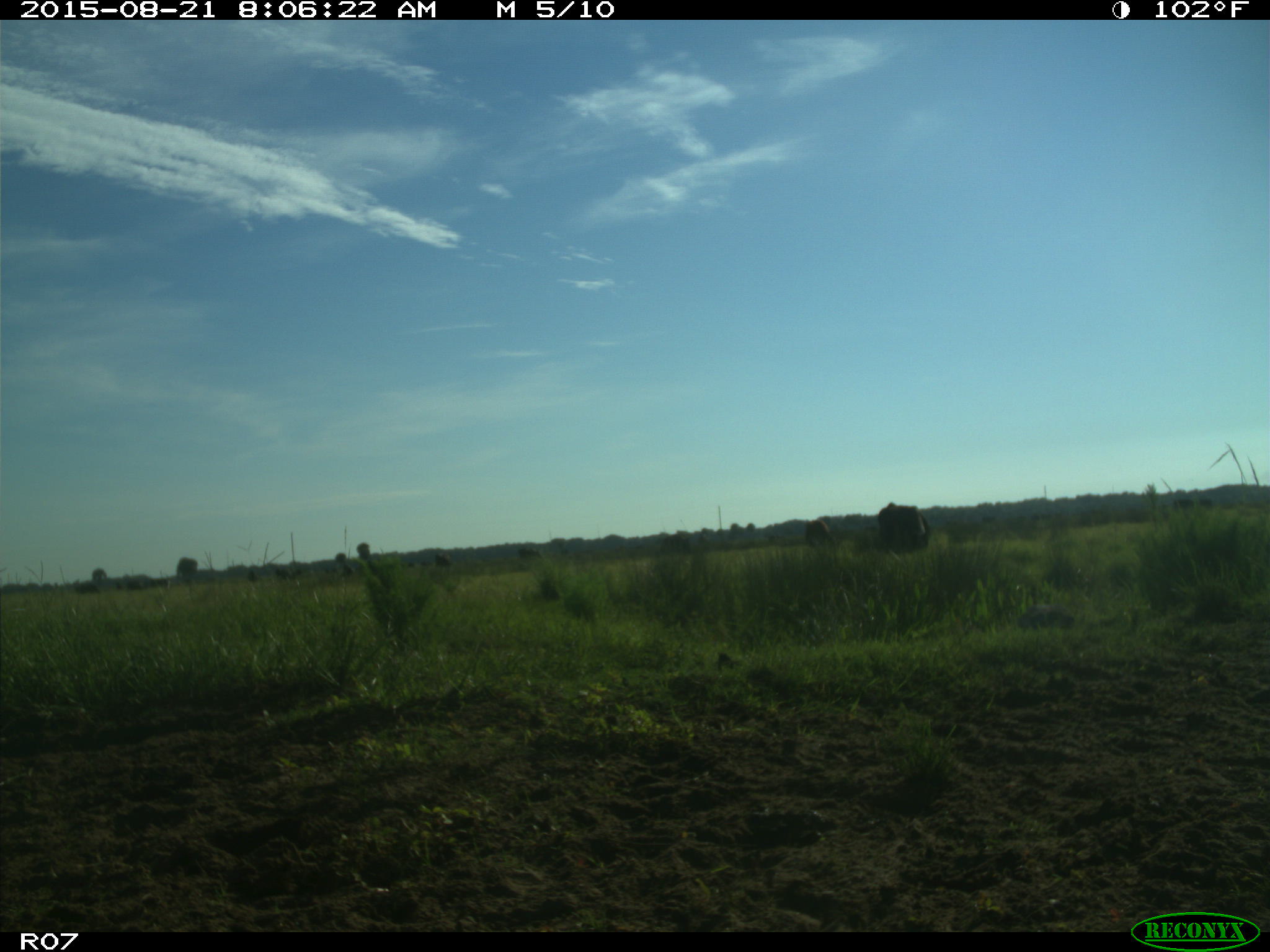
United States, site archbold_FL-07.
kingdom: Animalia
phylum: Chordata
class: Mammalia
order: Artiodactyla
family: Bovidae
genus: Bos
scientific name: Bos taurus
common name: domestic cow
Bos taurus (domestic cow).